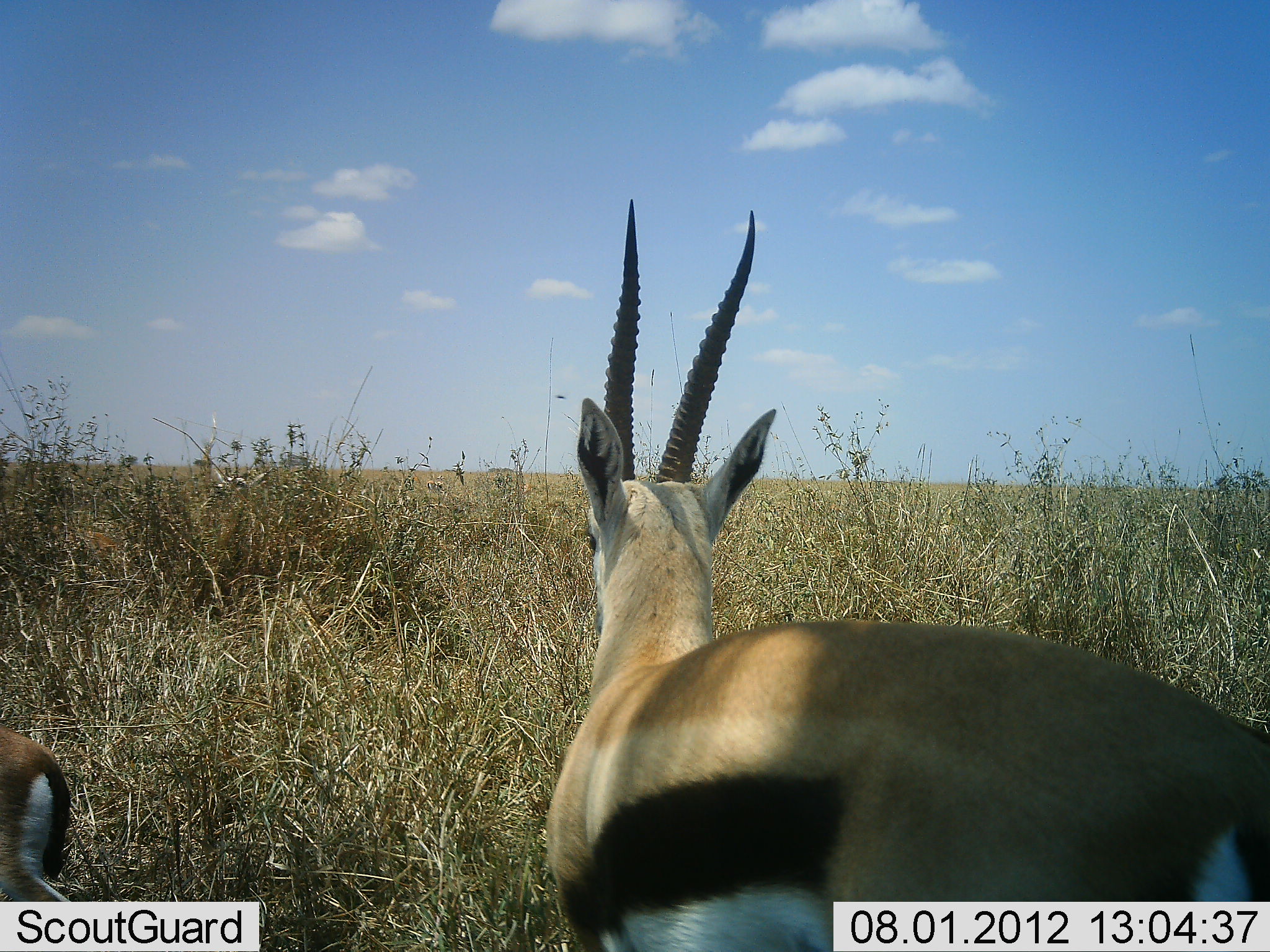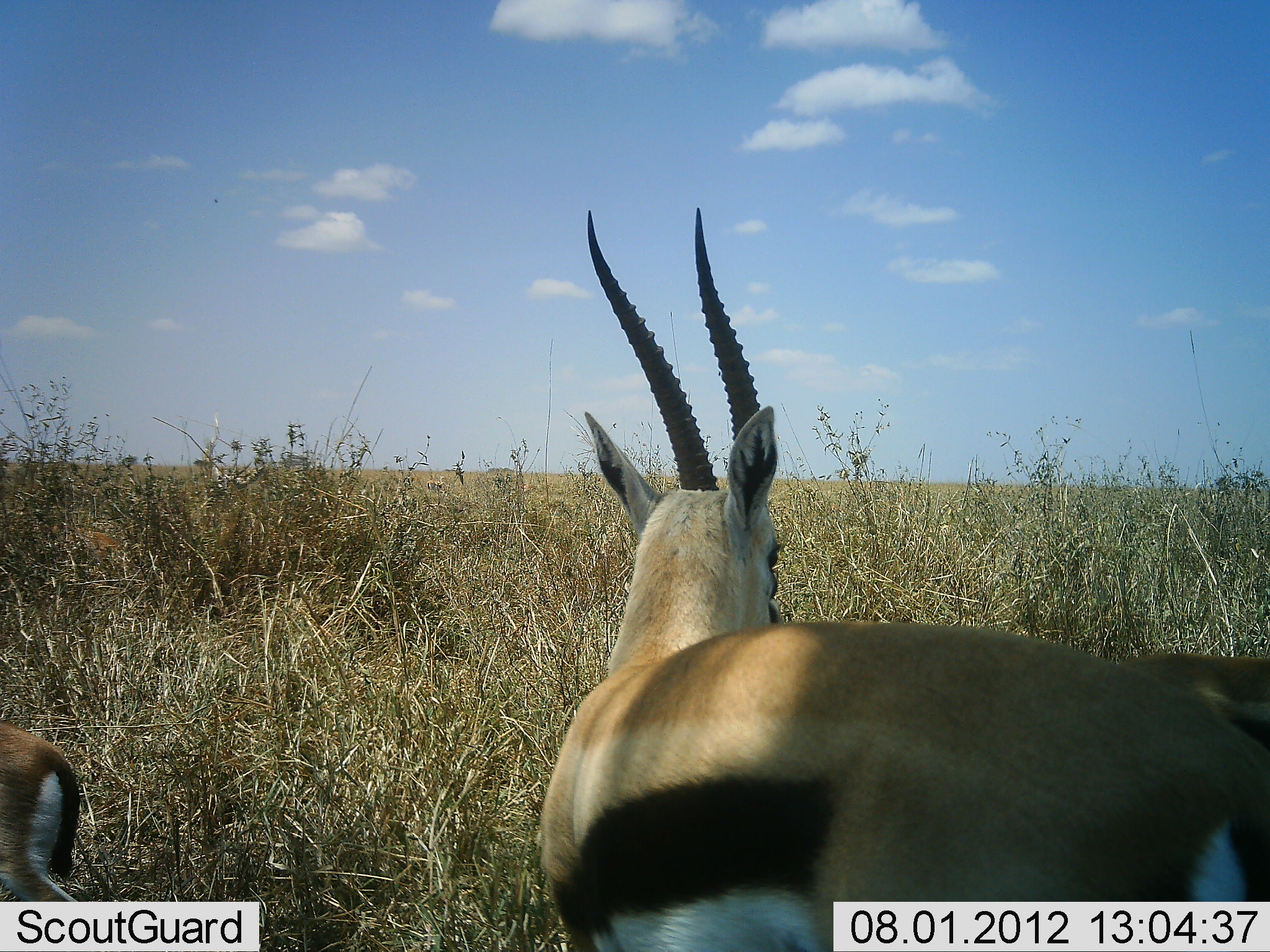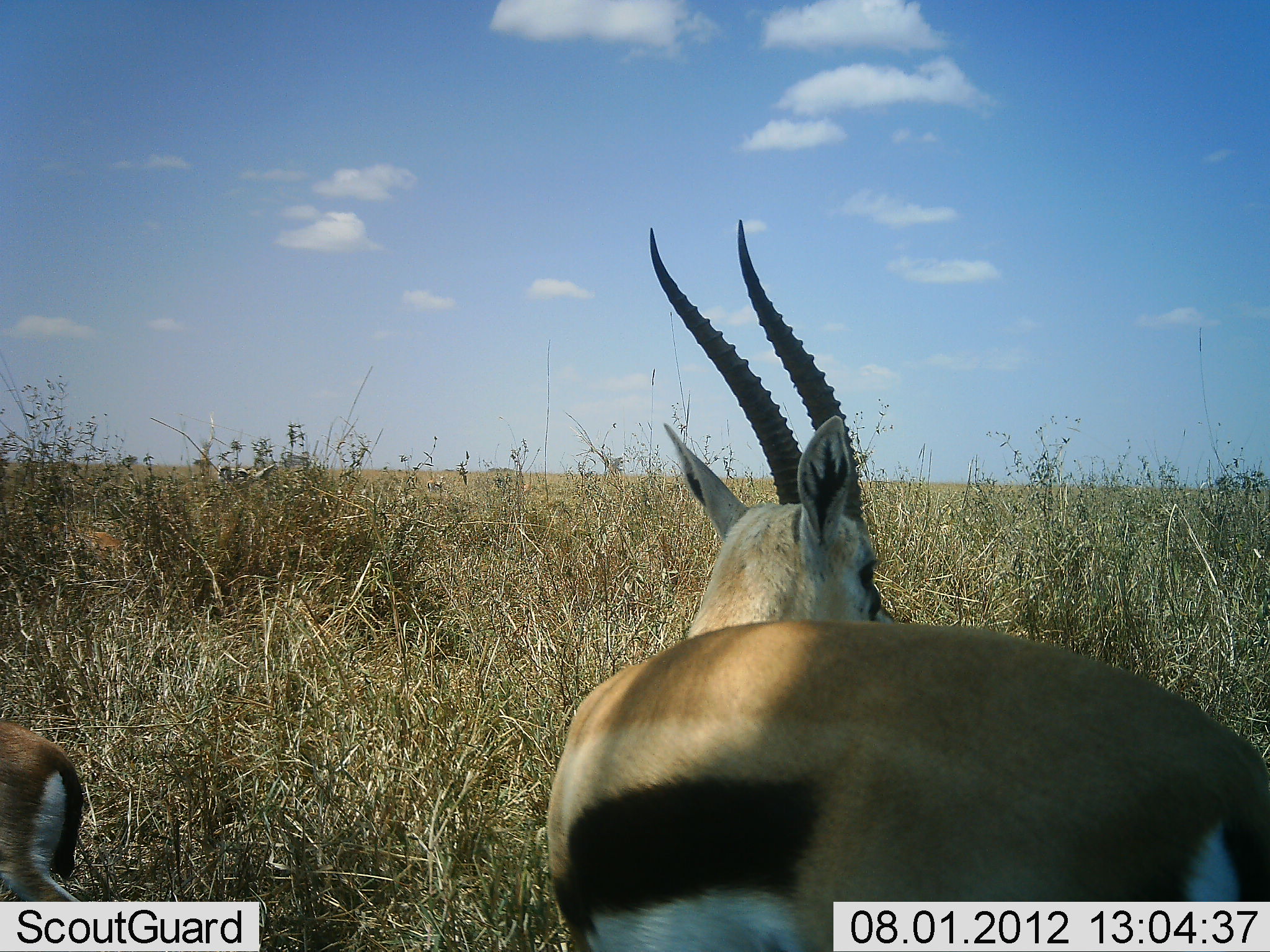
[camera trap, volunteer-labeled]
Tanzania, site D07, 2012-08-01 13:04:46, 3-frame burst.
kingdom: Animalia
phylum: Chordata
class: Mammalia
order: Artiodactyla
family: Bovidae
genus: Eudorcas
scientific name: Eudorcas thomsonii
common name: thomson's gazelle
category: gazellethomsons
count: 3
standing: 90%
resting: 0%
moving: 10%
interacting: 10%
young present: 30%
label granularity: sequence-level